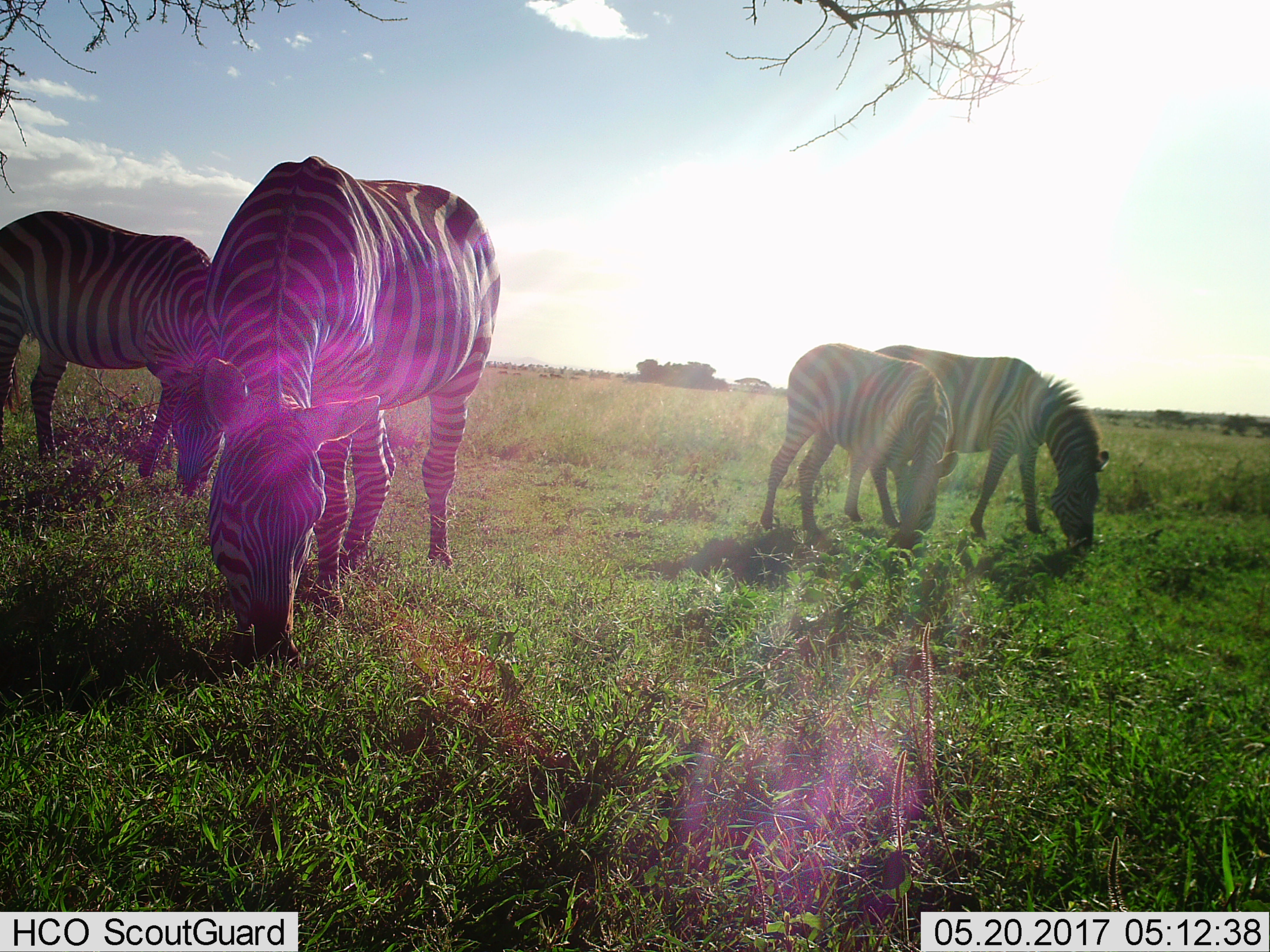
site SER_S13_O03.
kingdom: Animalia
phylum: Chordata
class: Mammalia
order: Perissodactyla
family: Equidae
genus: Equus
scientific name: Equus quagga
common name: plains zebra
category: zebraplains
Zebraplains (plains zebra) (Equus quagga), count 4. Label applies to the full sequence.